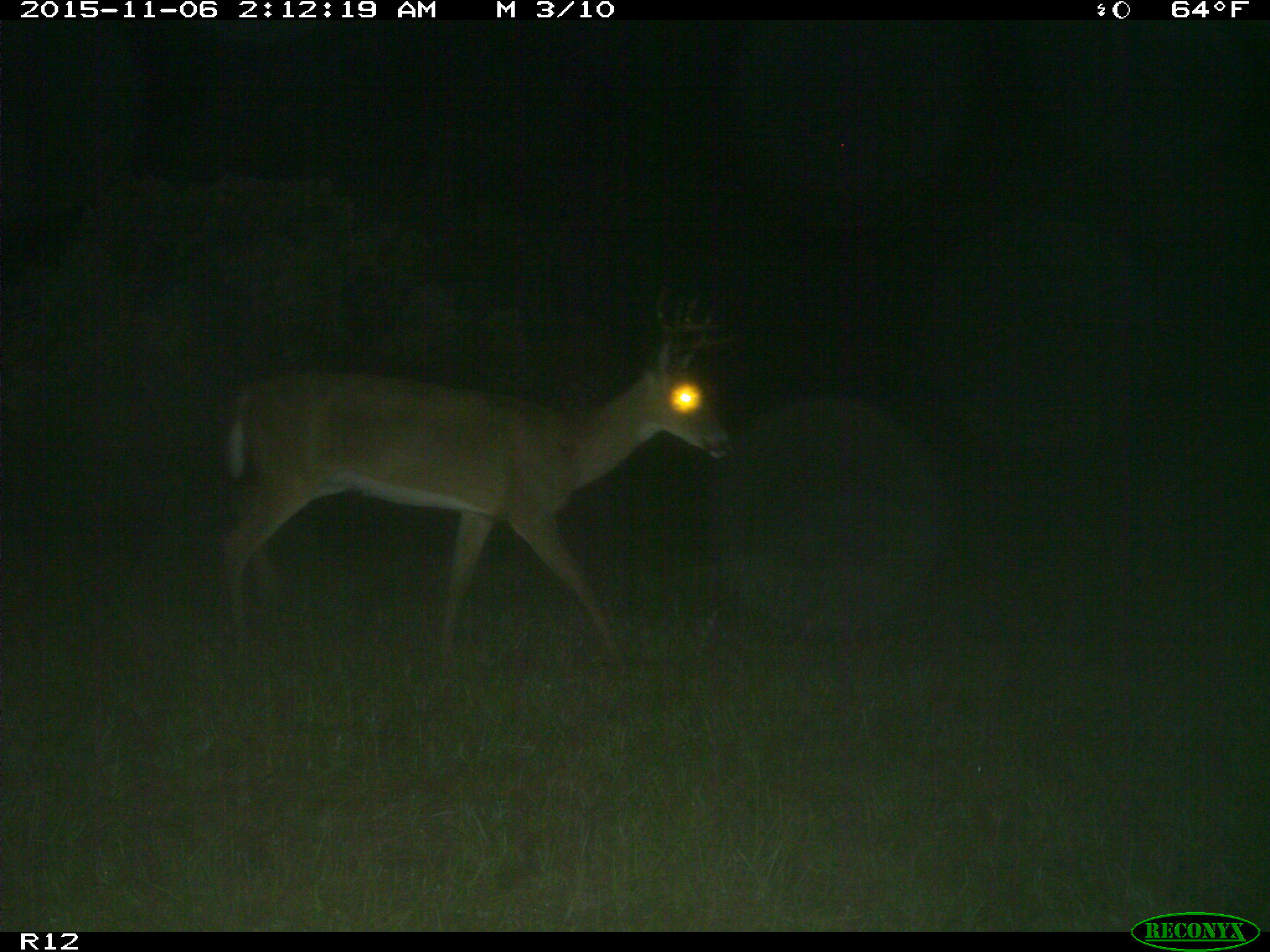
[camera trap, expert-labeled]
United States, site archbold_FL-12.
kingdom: Animalia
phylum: Chordata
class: Mammalia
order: Artiodactyla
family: Cervidae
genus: Odocoileus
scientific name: Odocoileus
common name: deer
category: unidentified deer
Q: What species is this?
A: Unidentified deer (deer) (Odocoileus).